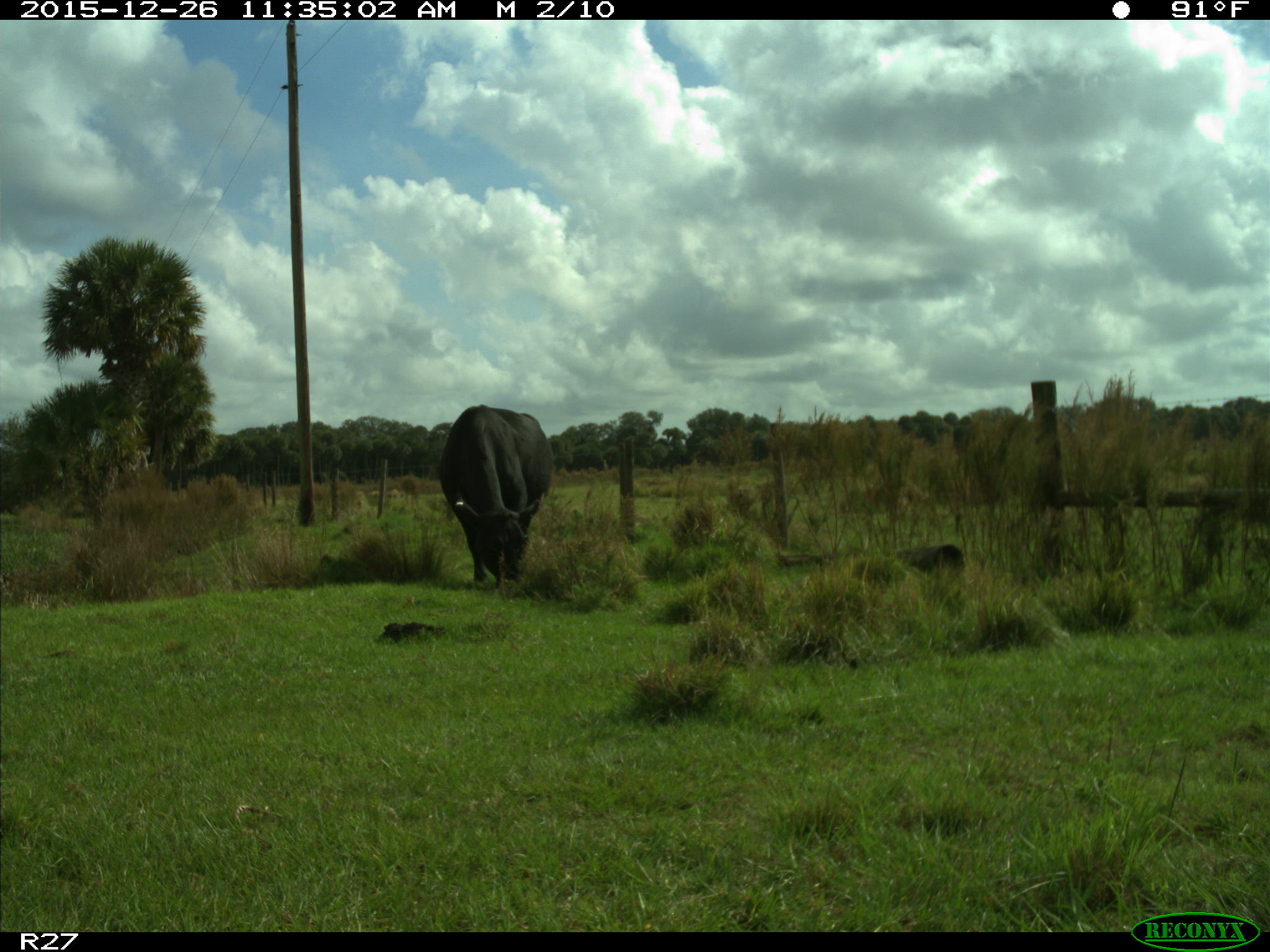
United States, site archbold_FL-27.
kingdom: Animalia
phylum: Chordata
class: Mammalia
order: Artiodactyla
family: Bovidae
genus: Bos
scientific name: Bos taurus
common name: domestic cow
Bos taurus (domestic cow).